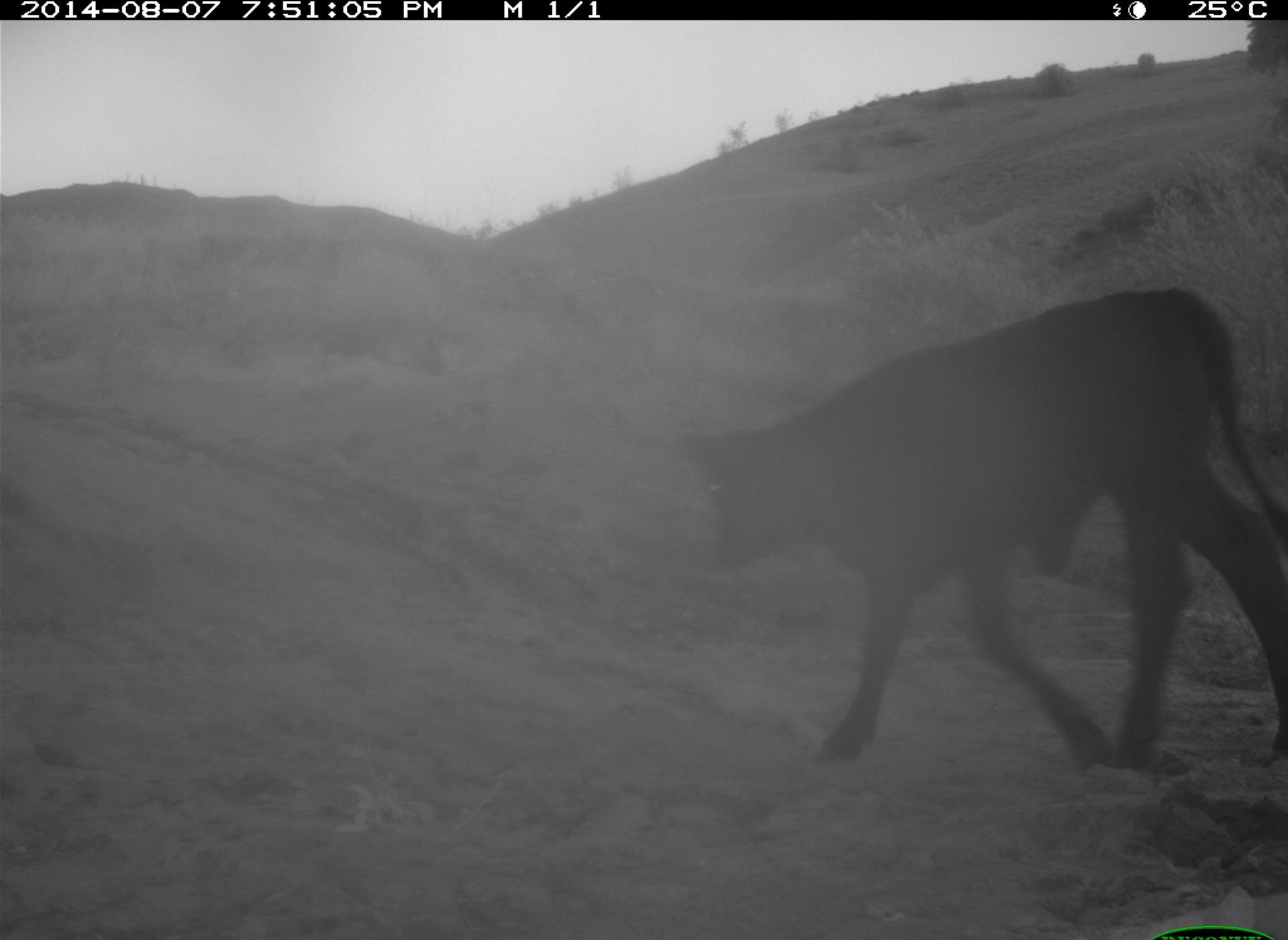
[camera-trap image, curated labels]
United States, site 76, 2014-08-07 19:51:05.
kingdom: Animalia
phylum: Chordata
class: Mammalia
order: Artiodactyla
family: Bovidae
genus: Bos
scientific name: Bos taurus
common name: cow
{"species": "cow (Bos taurus)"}